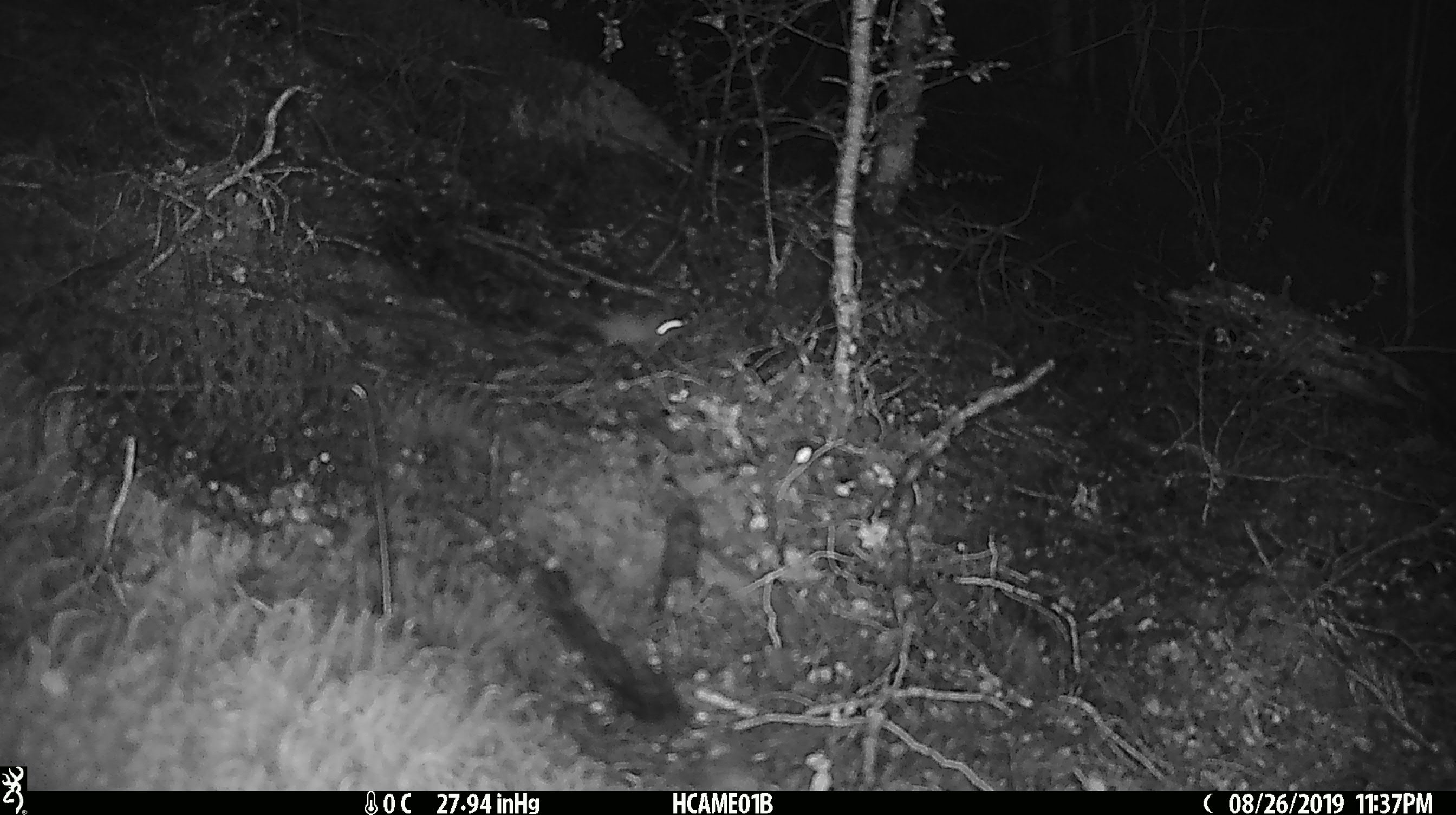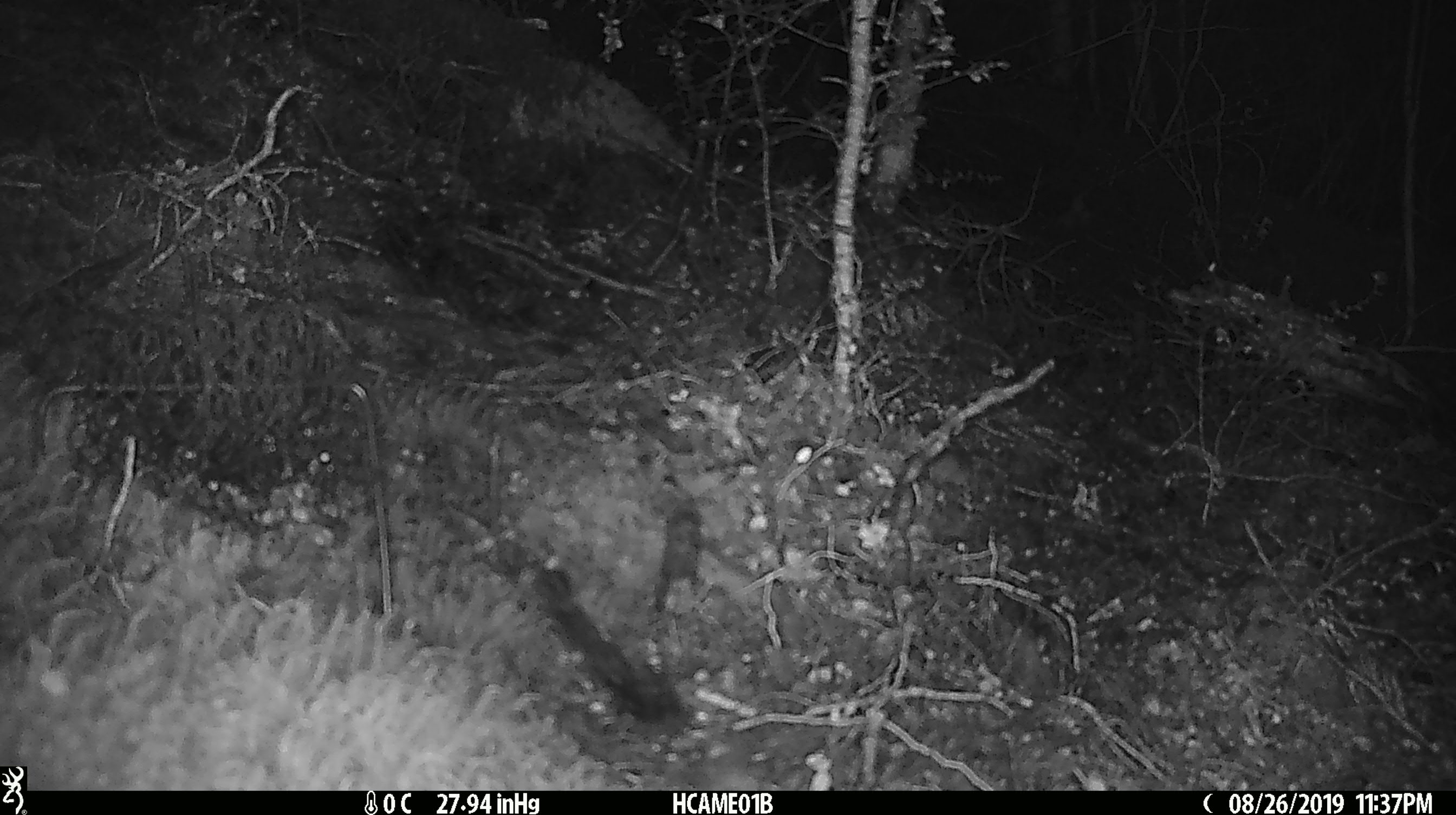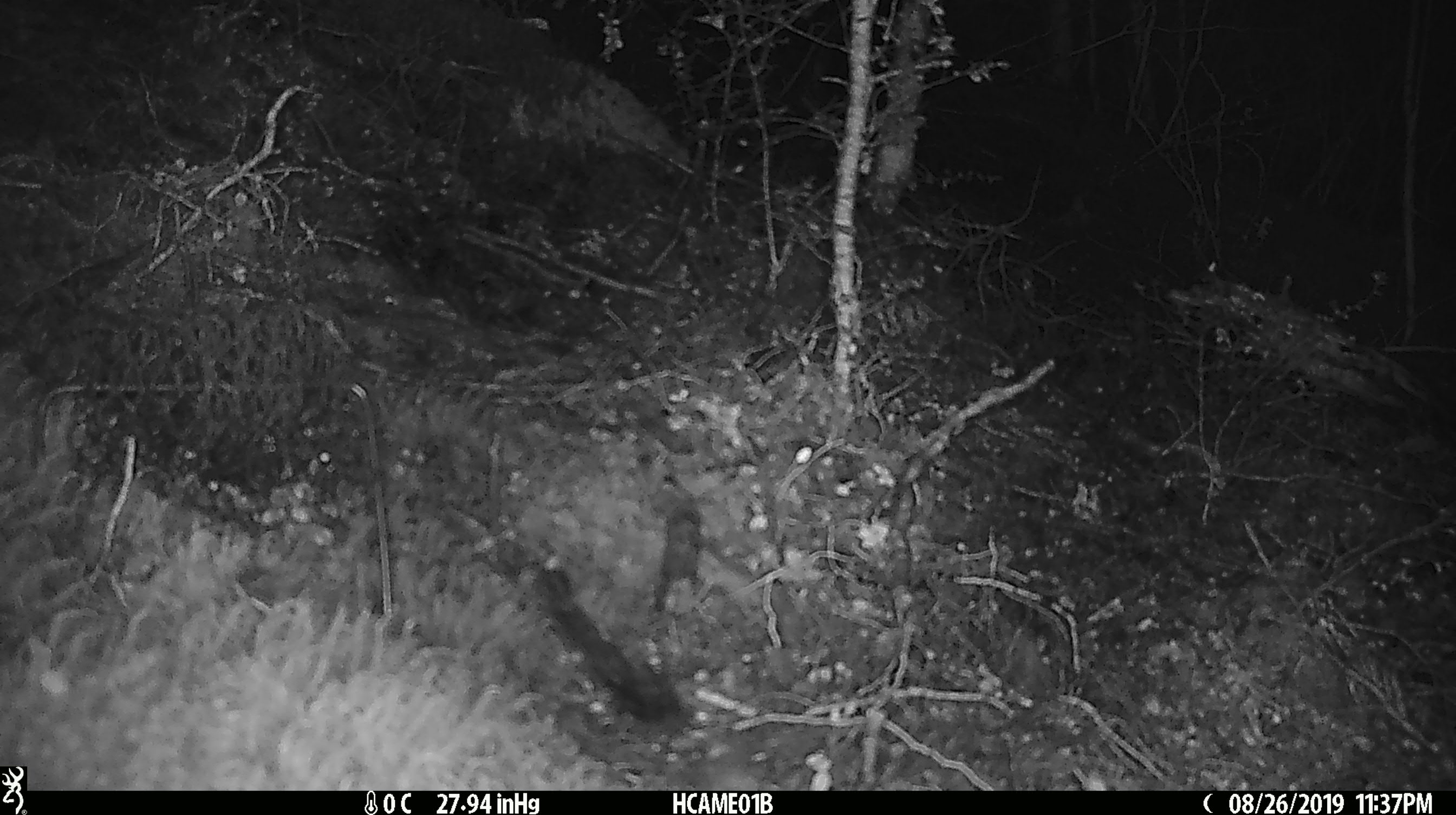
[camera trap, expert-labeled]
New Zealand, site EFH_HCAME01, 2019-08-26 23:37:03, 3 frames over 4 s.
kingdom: Animalia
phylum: Chordata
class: Mammalia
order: Rodentia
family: Muridae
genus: Mus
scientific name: Mus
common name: mouse